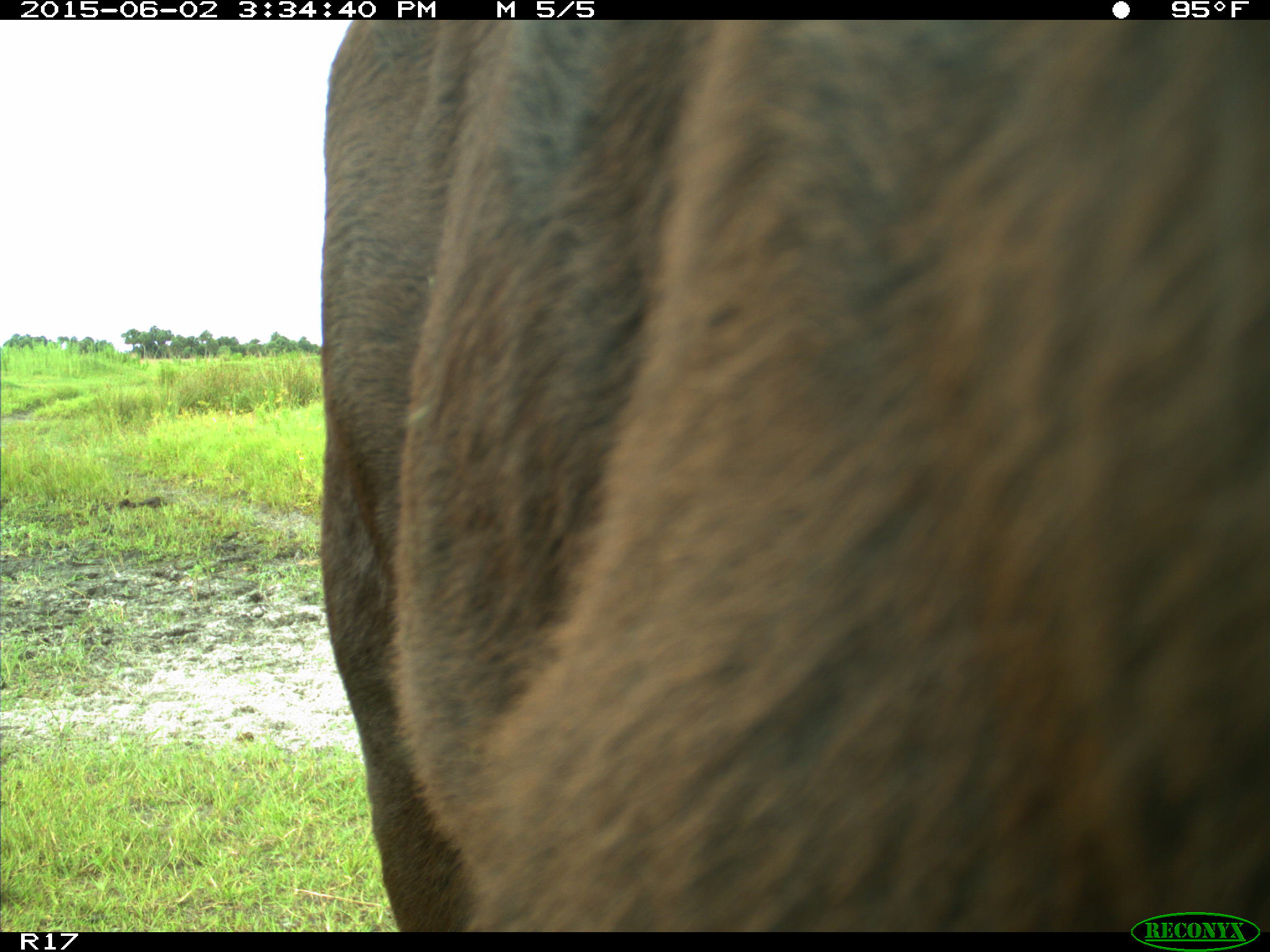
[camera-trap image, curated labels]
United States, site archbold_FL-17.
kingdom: Animalia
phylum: Chordata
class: Mammalia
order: Artiodactyla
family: Bovidae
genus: Bos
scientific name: Bos taurus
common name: domestic cow